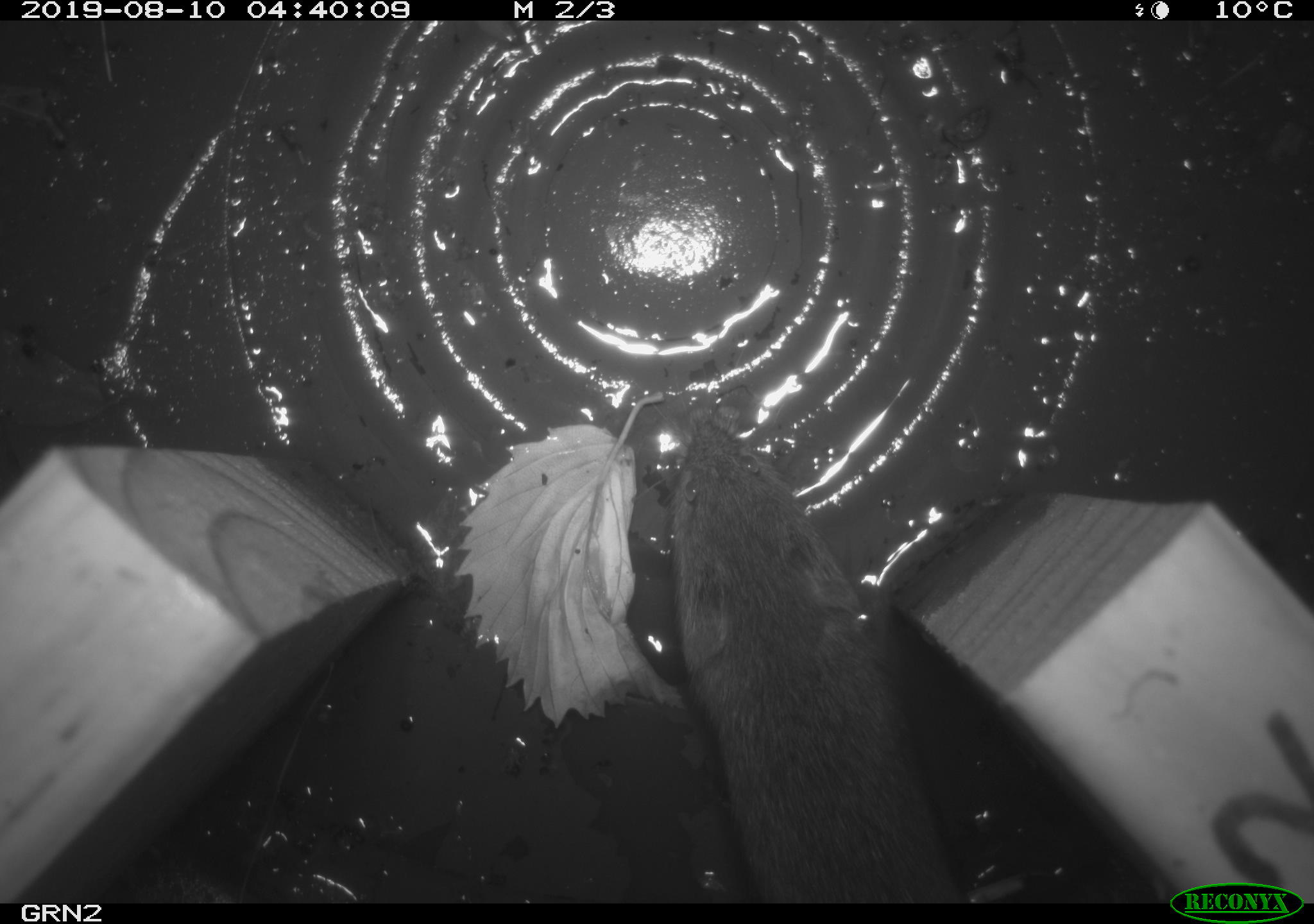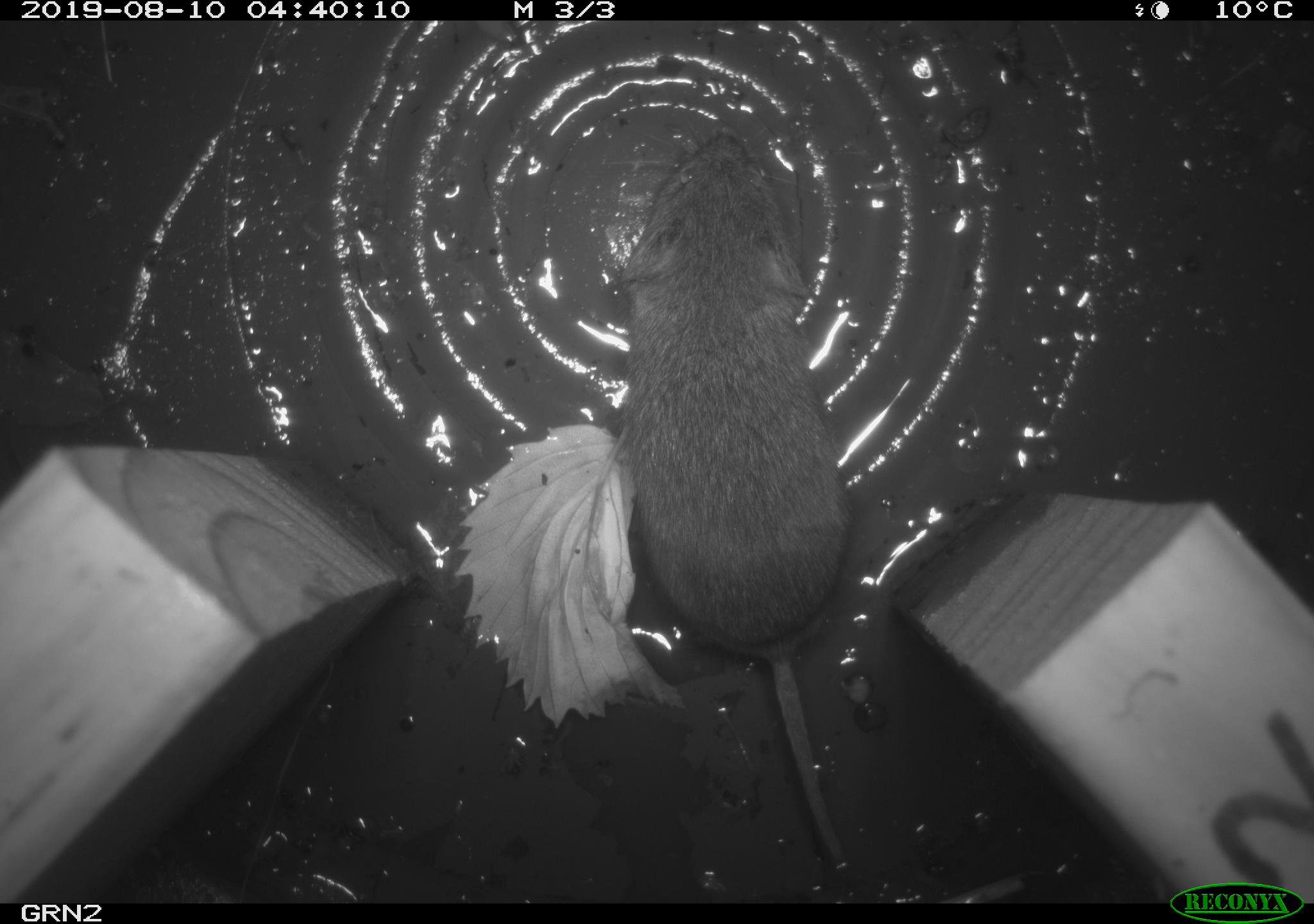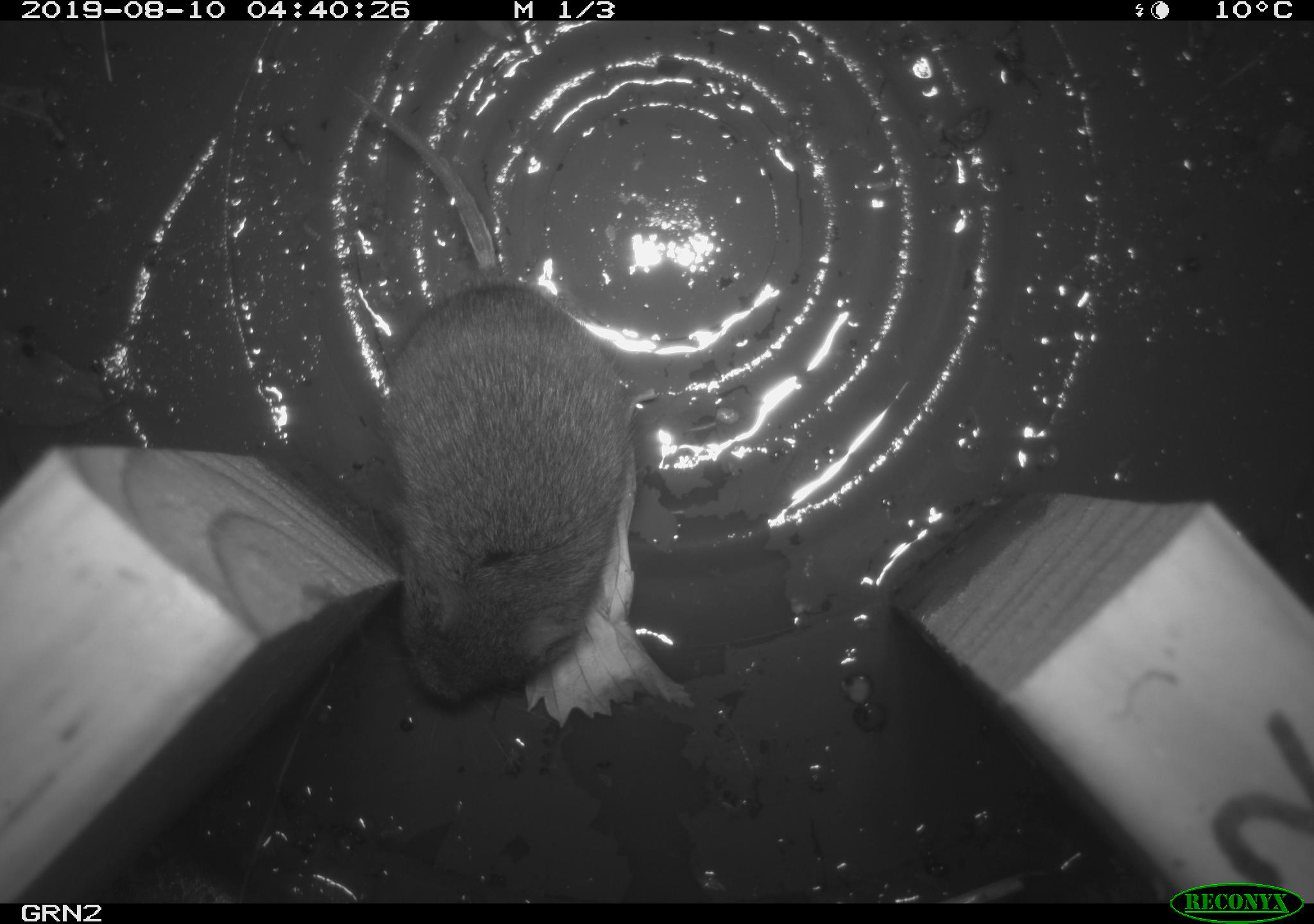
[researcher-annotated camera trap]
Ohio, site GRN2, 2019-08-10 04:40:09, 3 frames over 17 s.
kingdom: Animalia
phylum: Chordata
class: Mammalia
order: Rodentia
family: Cricetidae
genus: Microtus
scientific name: Microtus pennsylvanicus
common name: meadow vole